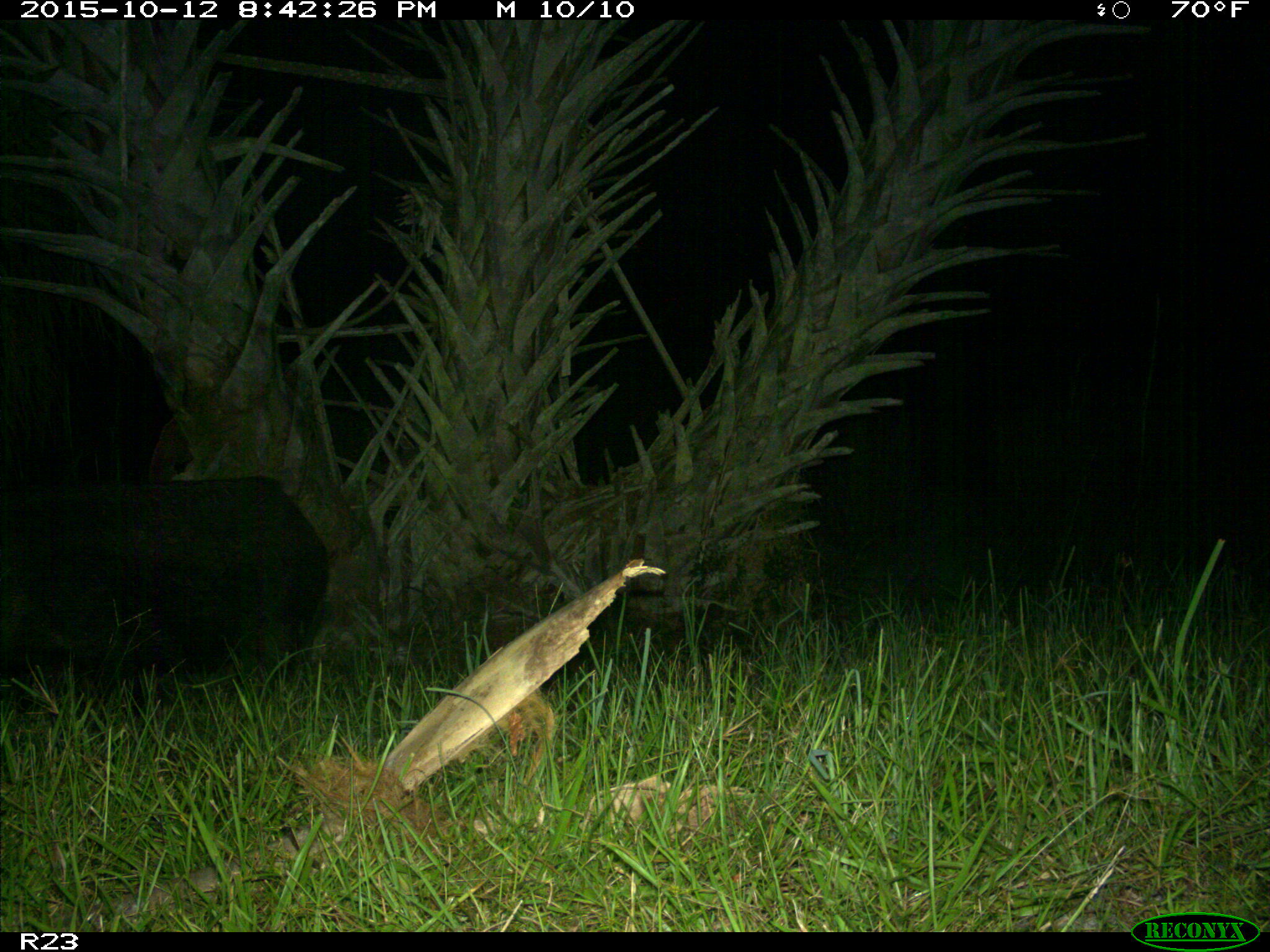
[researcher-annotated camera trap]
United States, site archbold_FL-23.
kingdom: Animalia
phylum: Chordata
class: Mammalia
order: Artiodactyla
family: Suidae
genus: Sus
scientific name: Sus scrofa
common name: wild boar